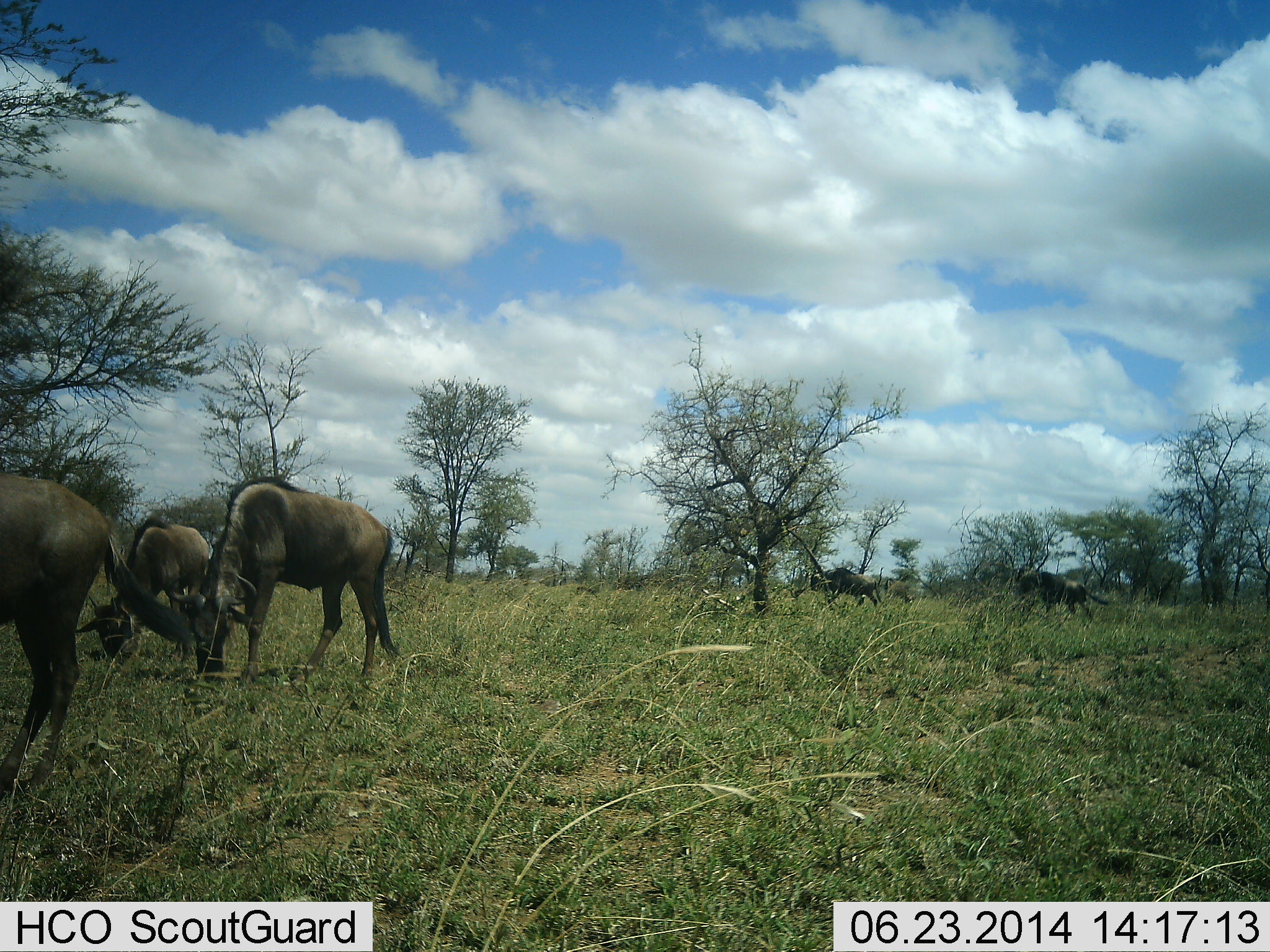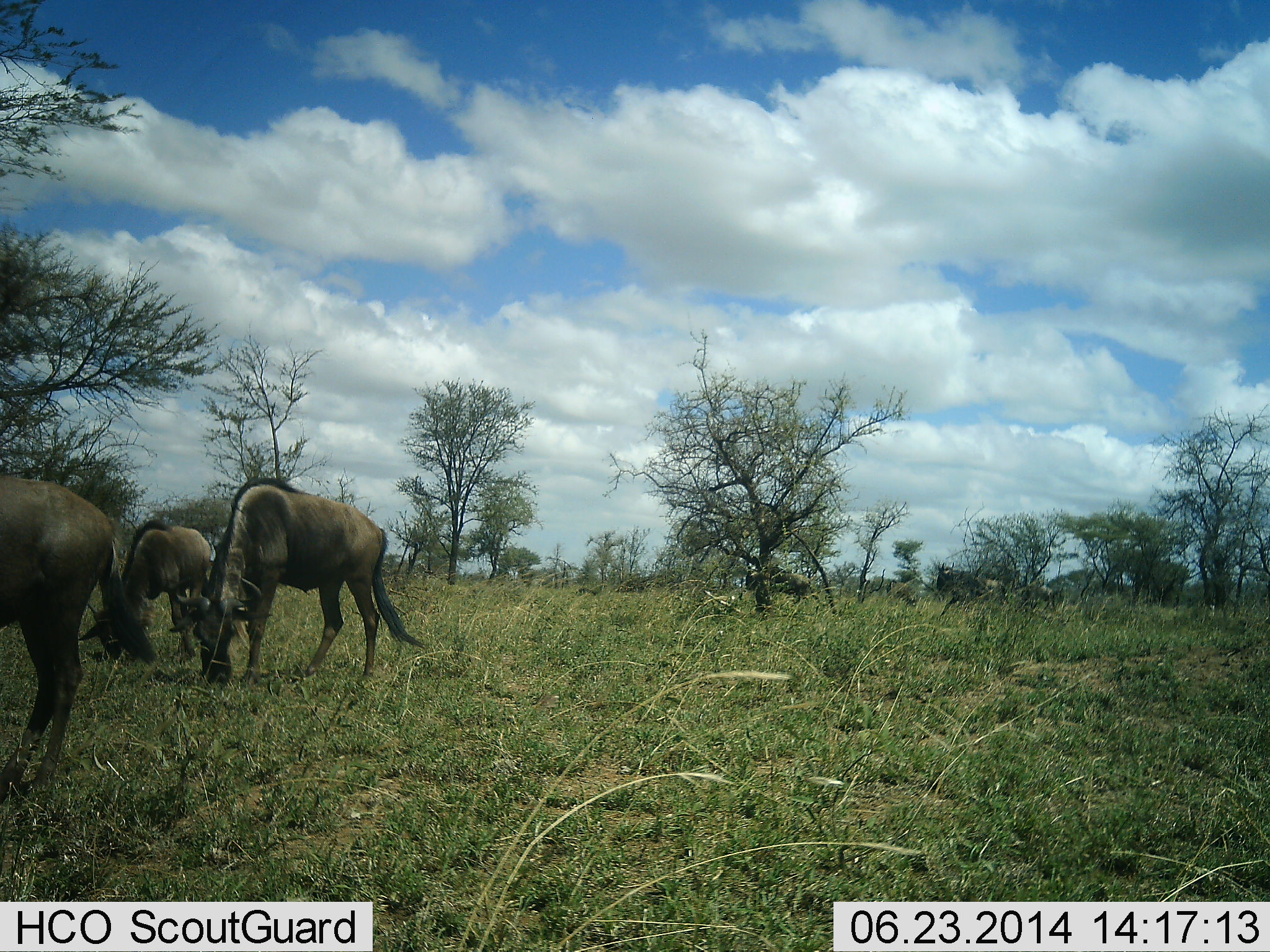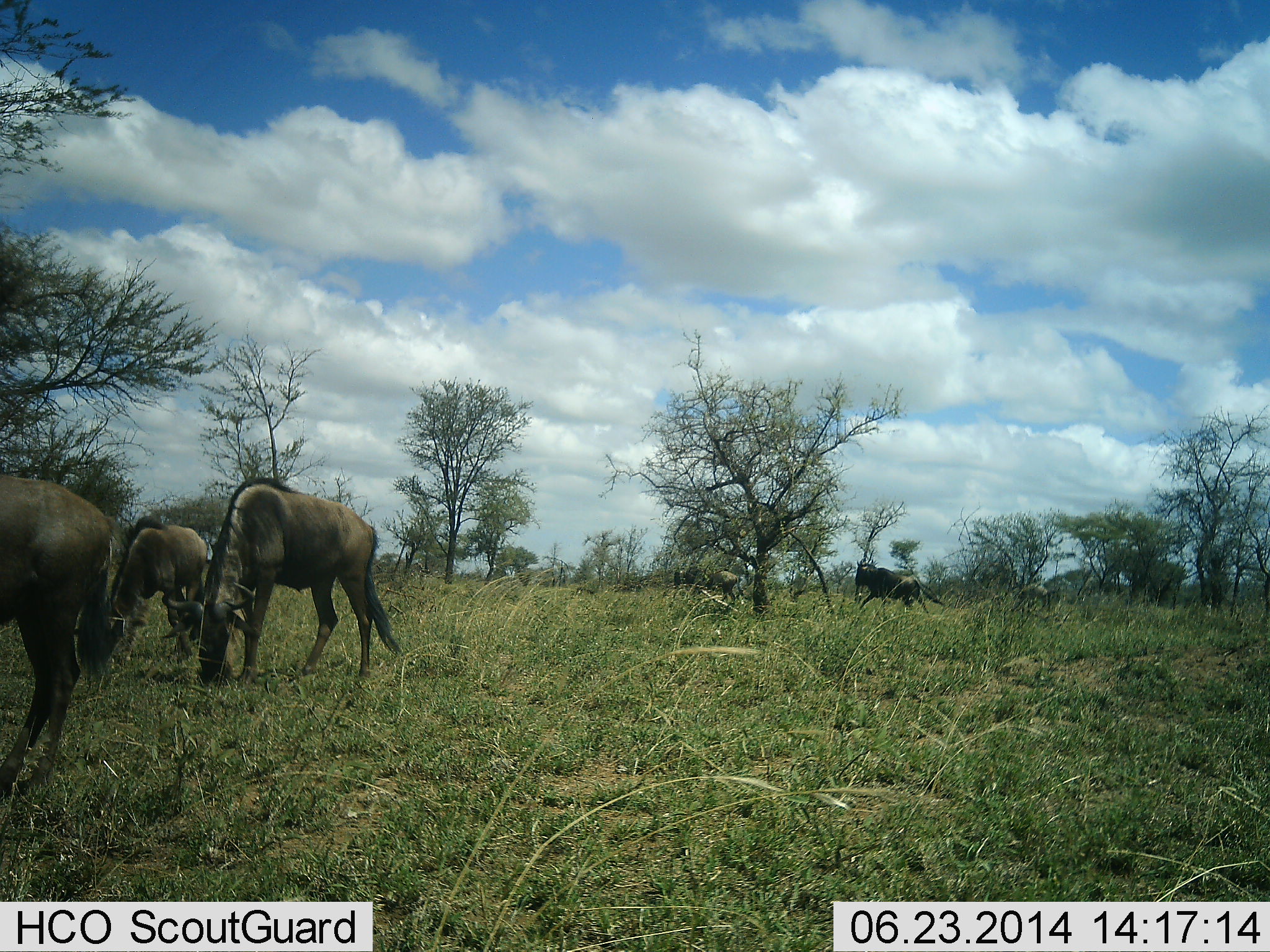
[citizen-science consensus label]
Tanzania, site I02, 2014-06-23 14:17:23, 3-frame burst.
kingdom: Animalia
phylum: Chordata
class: Mammalia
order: Artiodactyla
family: Bovidae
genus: Connochaetes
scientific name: Connochaetes taurinus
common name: blue wildebeest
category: wildebeest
Wildebeest (blue wildebeest) (Connochaetes taurinus), count 5. Behavior (volunteer vote fractions): standing 10%, resting 10%, moving 70%, interacting 10%. Young present (vote fraction): 10%. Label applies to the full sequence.